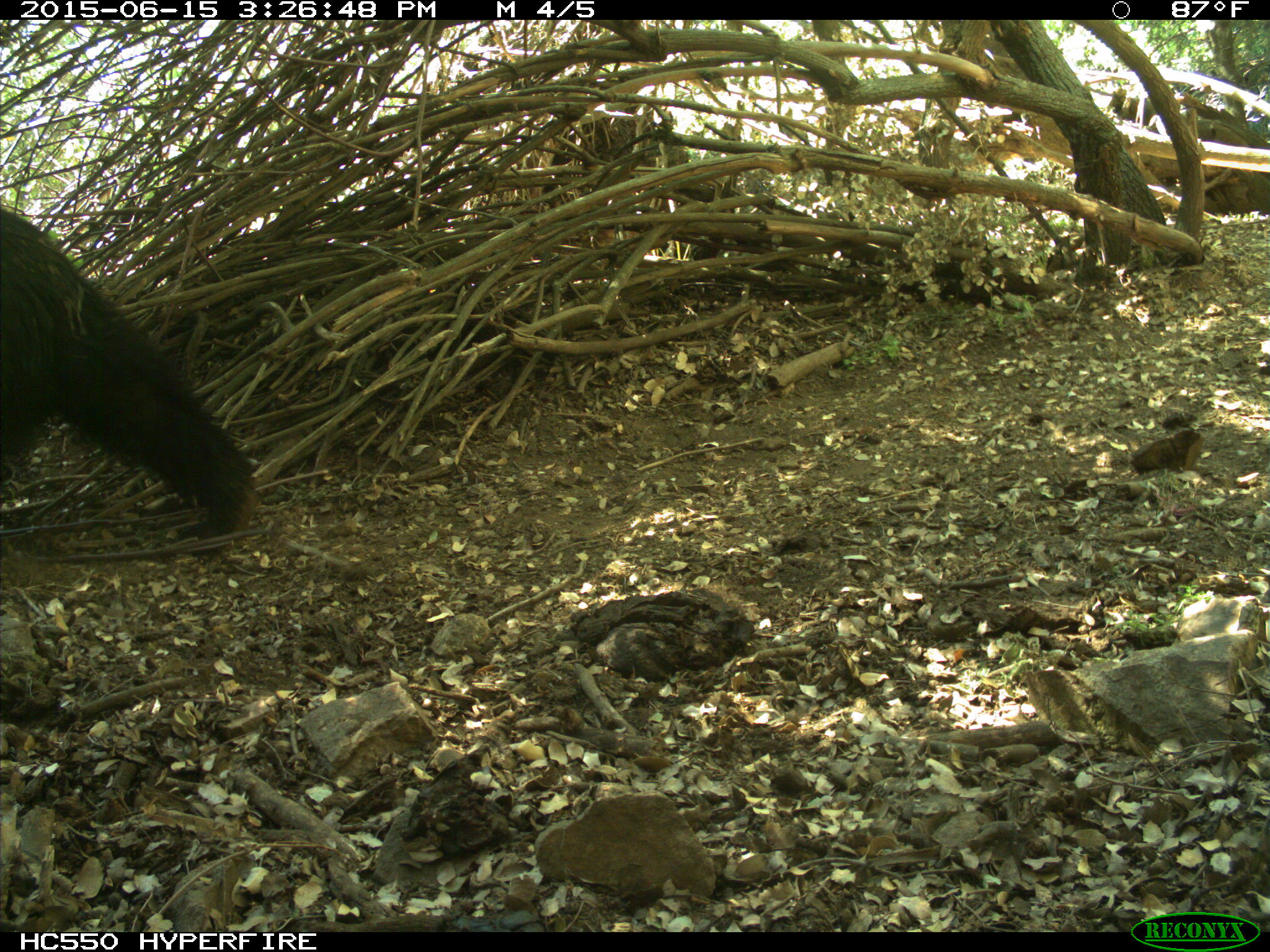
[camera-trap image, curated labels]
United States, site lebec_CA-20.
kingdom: Animalia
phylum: Chordata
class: Mammalia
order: Carnivora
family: Ursidae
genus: Ursus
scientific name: Ursus americanus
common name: american black bear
Ursus americanus (american black bear).